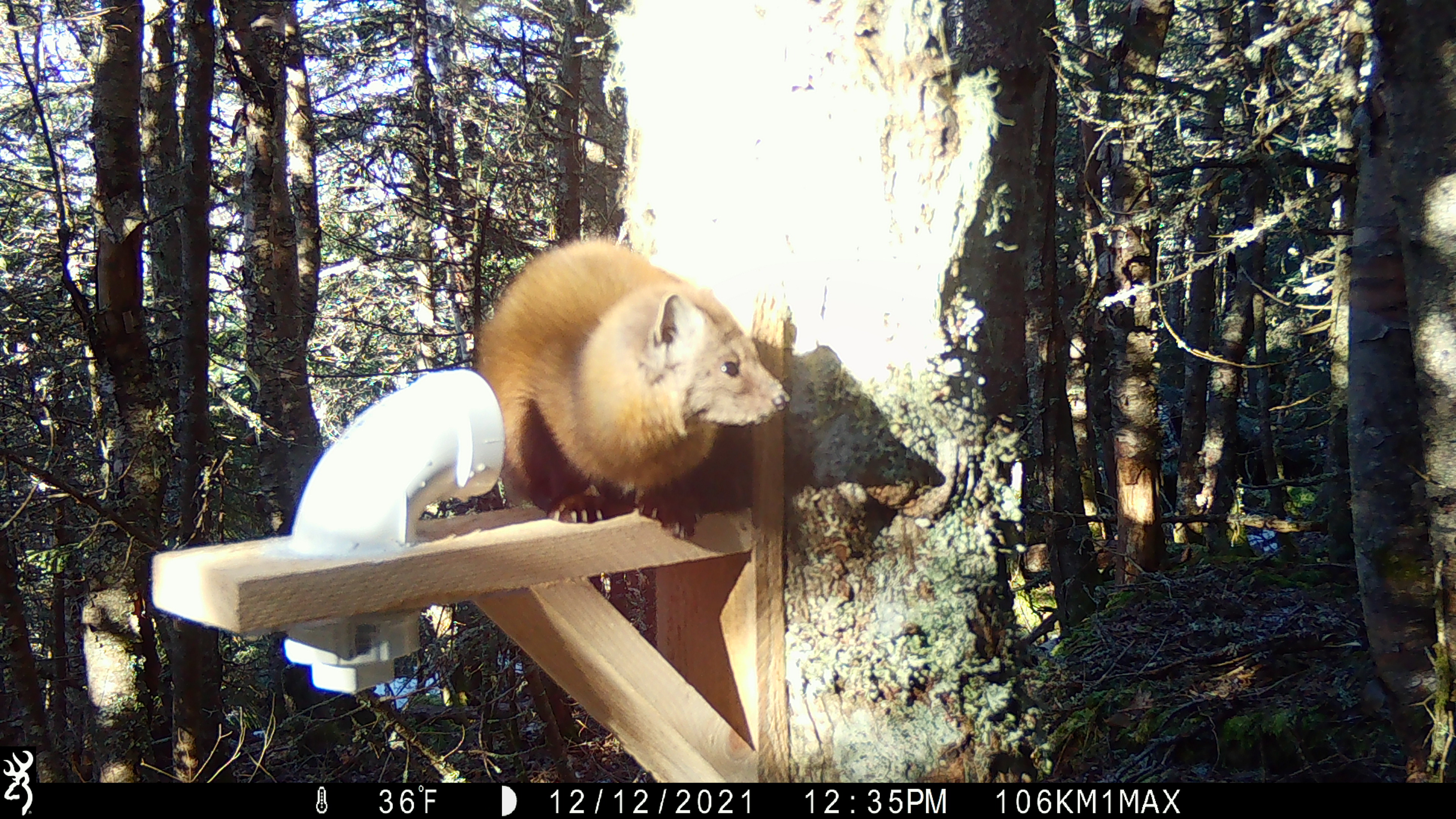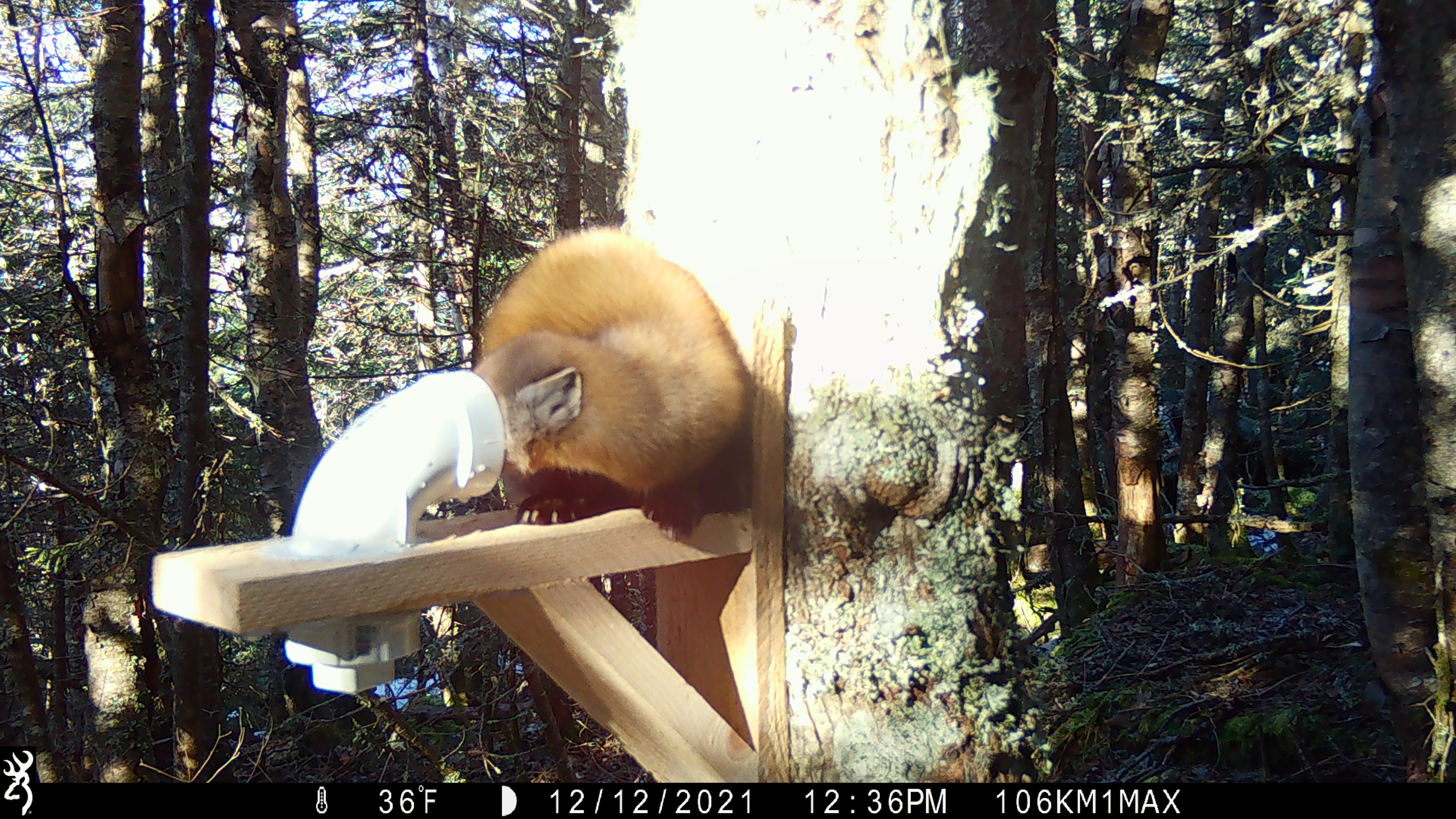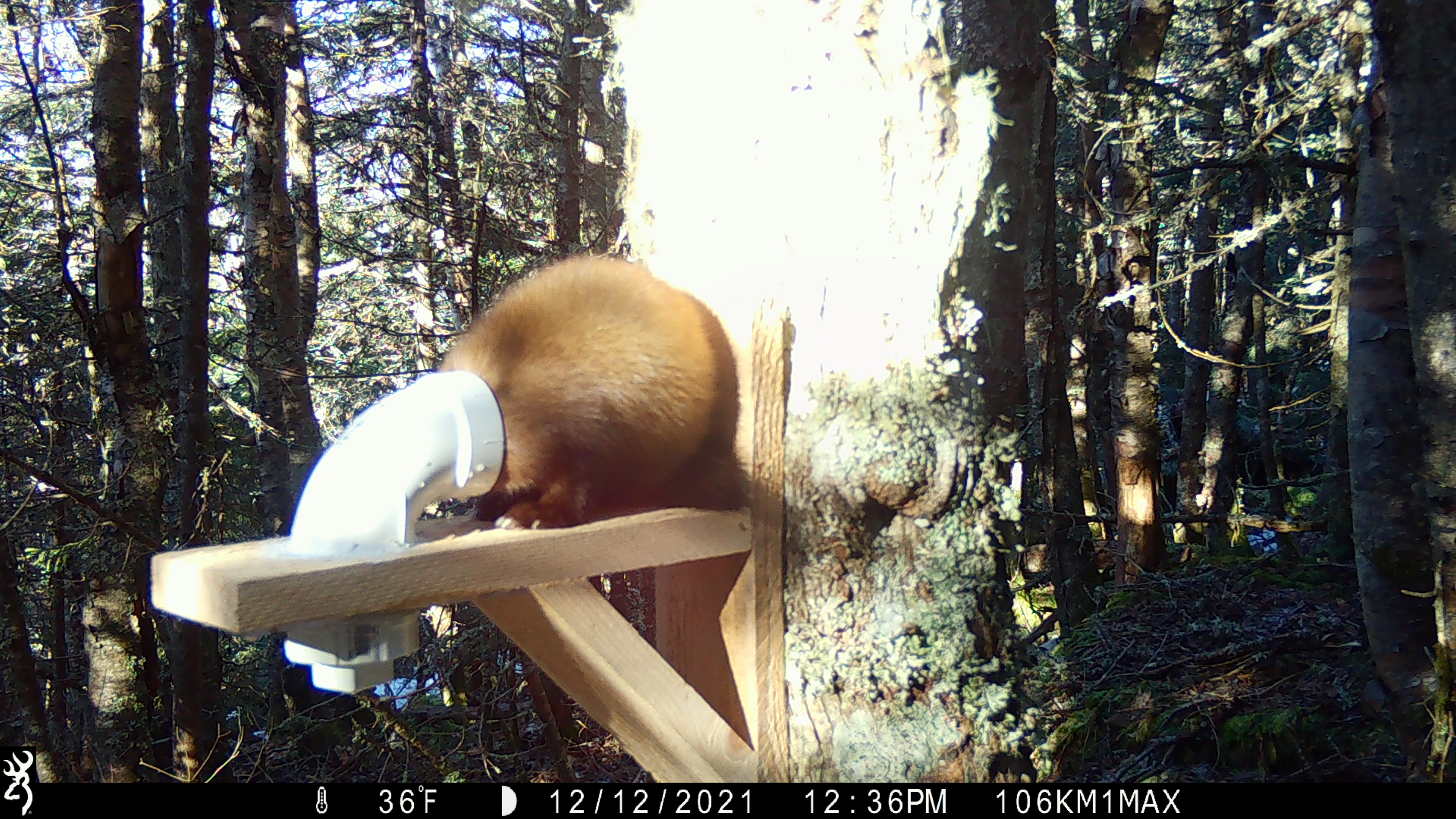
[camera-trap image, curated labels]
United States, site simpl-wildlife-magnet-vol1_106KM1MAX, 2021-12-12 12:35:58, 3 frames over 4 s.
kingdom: Animalia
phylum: Chordata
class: Mammalia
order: Carnivora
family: Mustelidae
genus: Martes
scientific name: Martes americana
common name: american marten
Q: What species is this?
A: American marten (Martes americana).